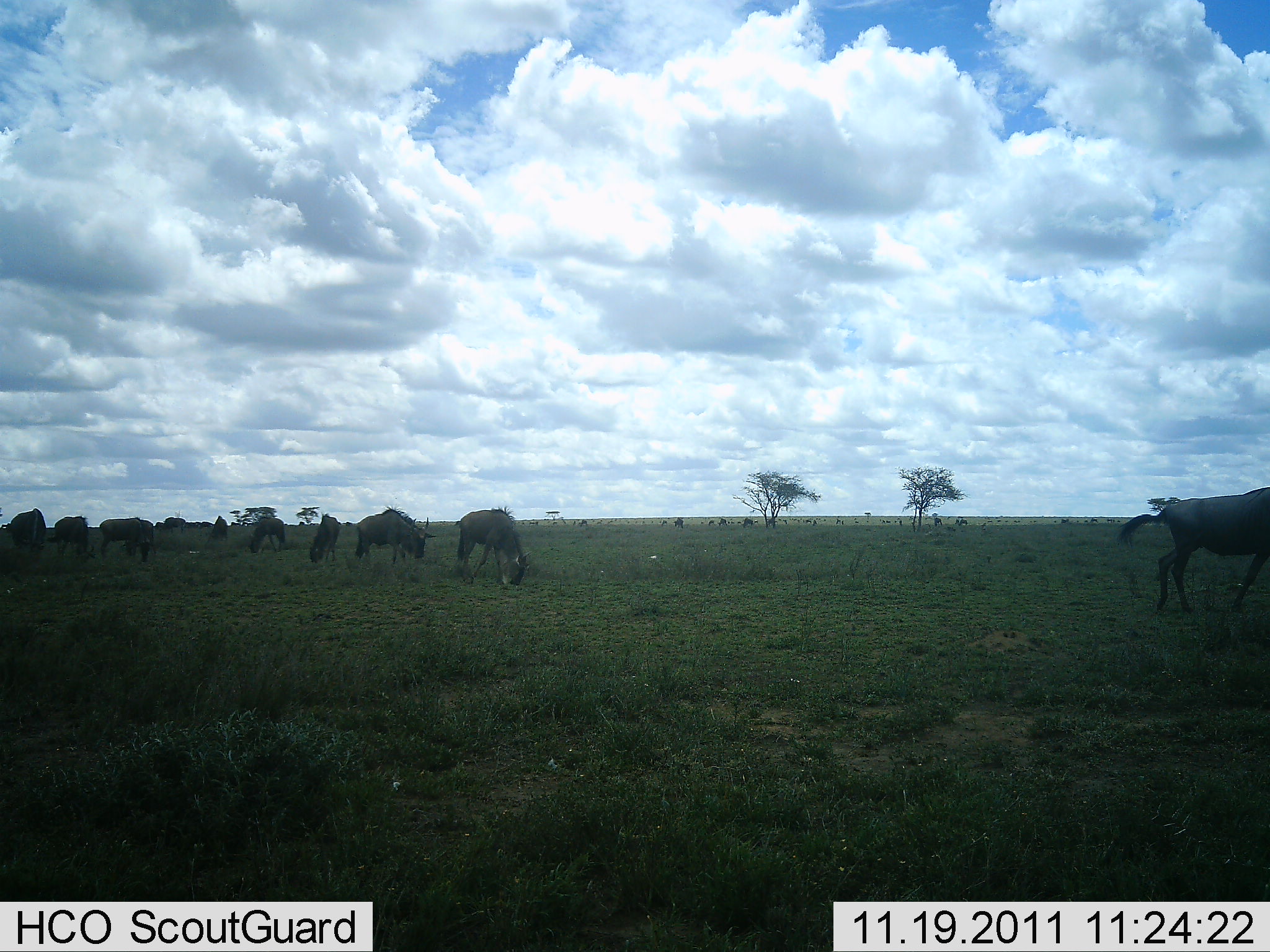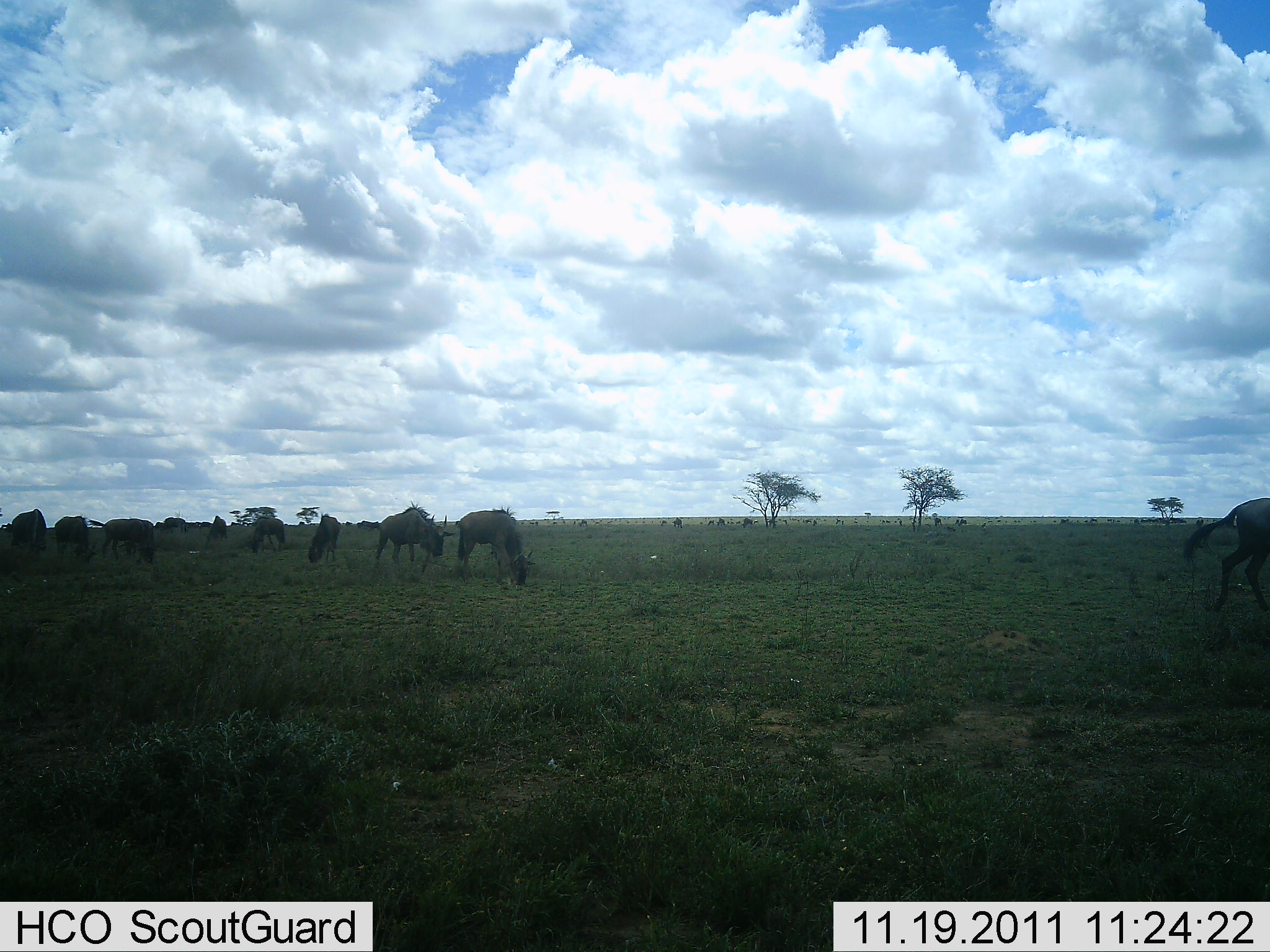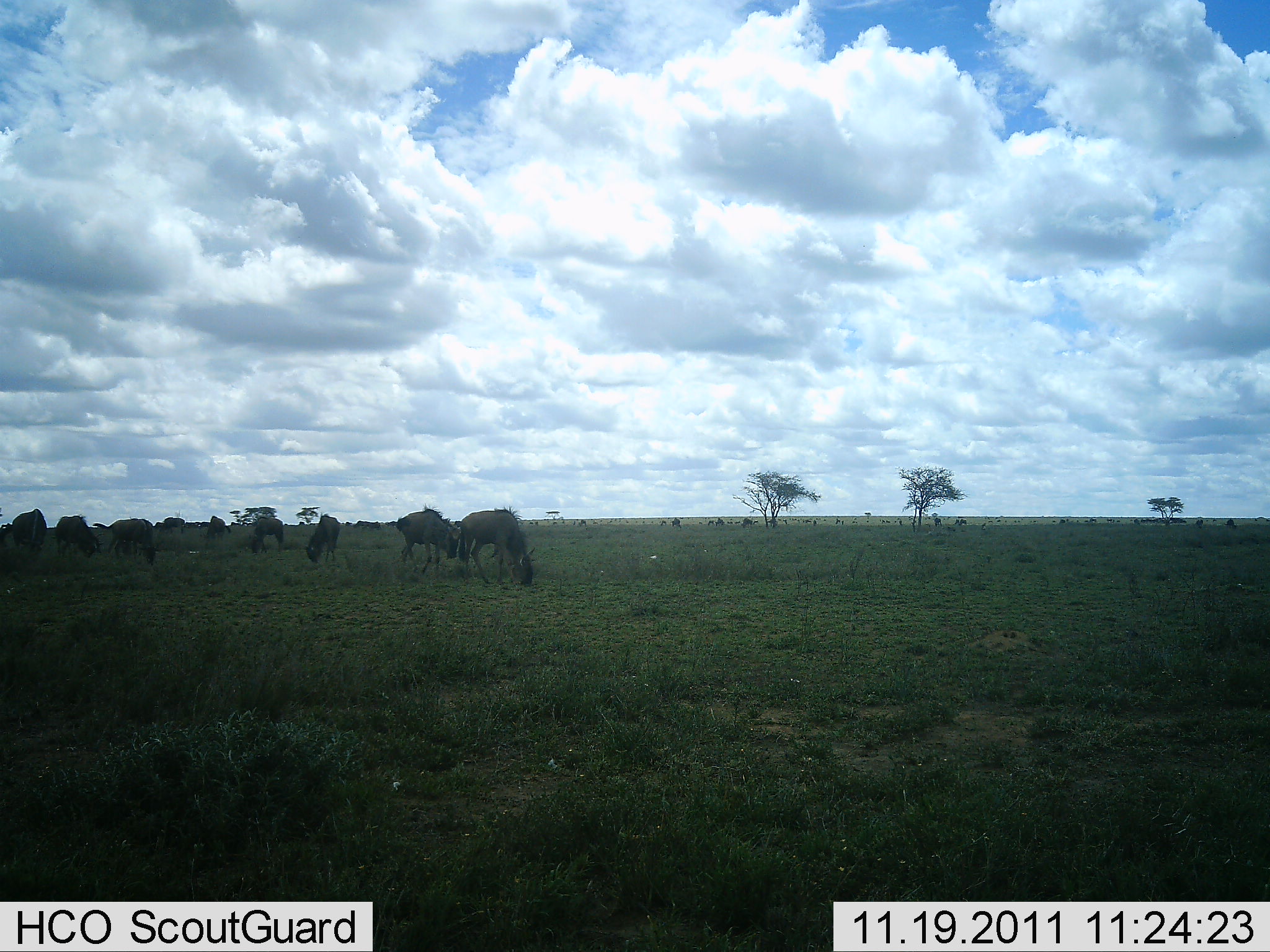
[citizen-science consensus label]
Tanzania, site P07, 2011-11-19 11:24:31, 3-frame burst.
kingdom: Animalia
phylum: Chordata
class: Mammalia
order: Artiodactyla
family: Bovidae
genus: Connochaetes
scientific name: Connochaetes taurinus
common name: blue wildebeest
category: wildebeest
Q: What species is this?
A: Wildebeest (blue wildebeest) (Connochaetes taurinus).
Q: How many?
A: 10.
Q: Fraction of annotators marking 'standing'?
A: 29%.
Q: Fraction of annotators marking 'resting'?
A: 7%.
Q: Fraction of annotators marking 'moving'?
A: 50%.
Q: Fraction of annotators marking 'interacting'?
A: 7%.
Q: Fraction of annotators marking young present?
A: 0%.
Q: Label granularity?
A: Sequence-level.